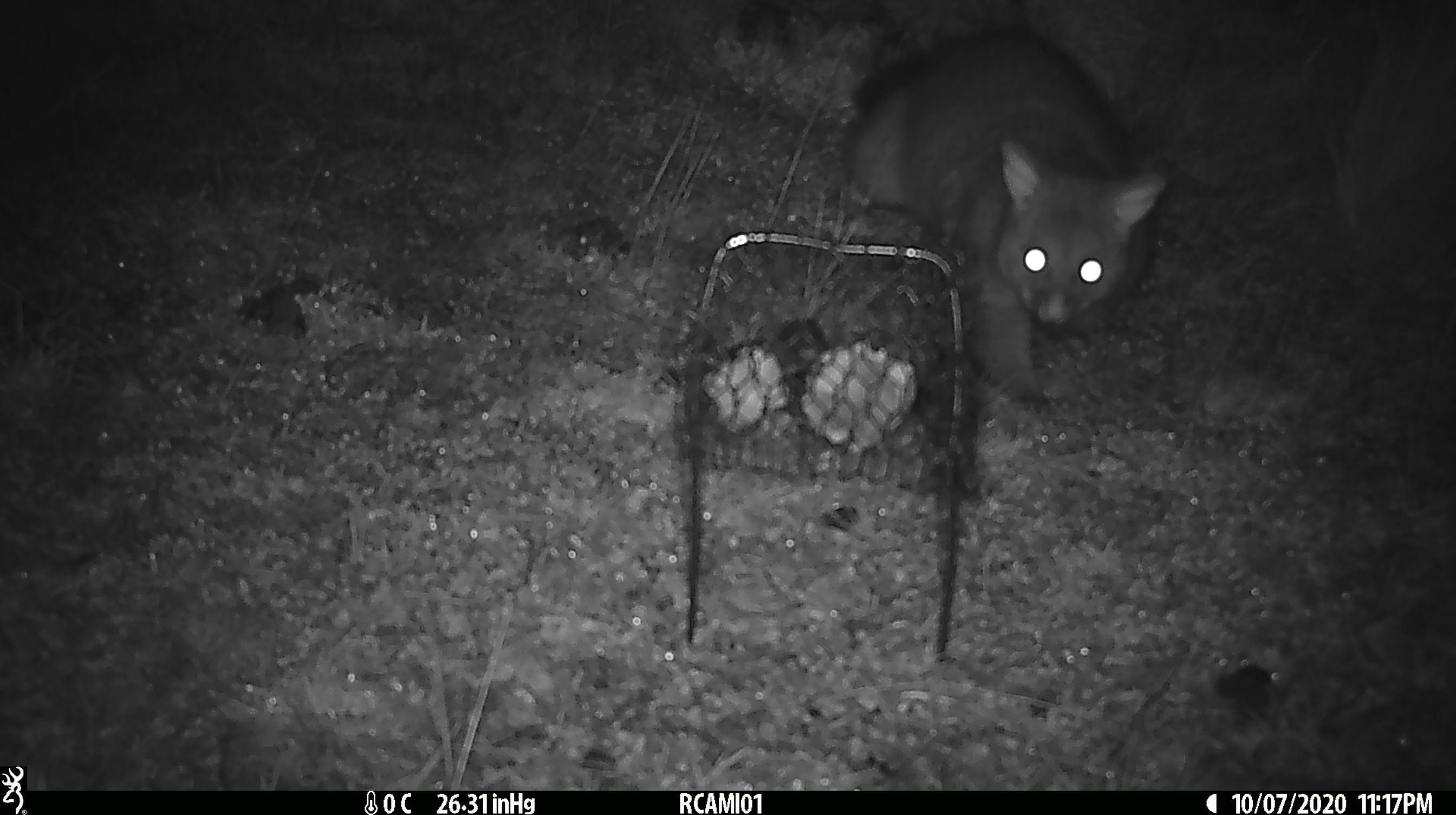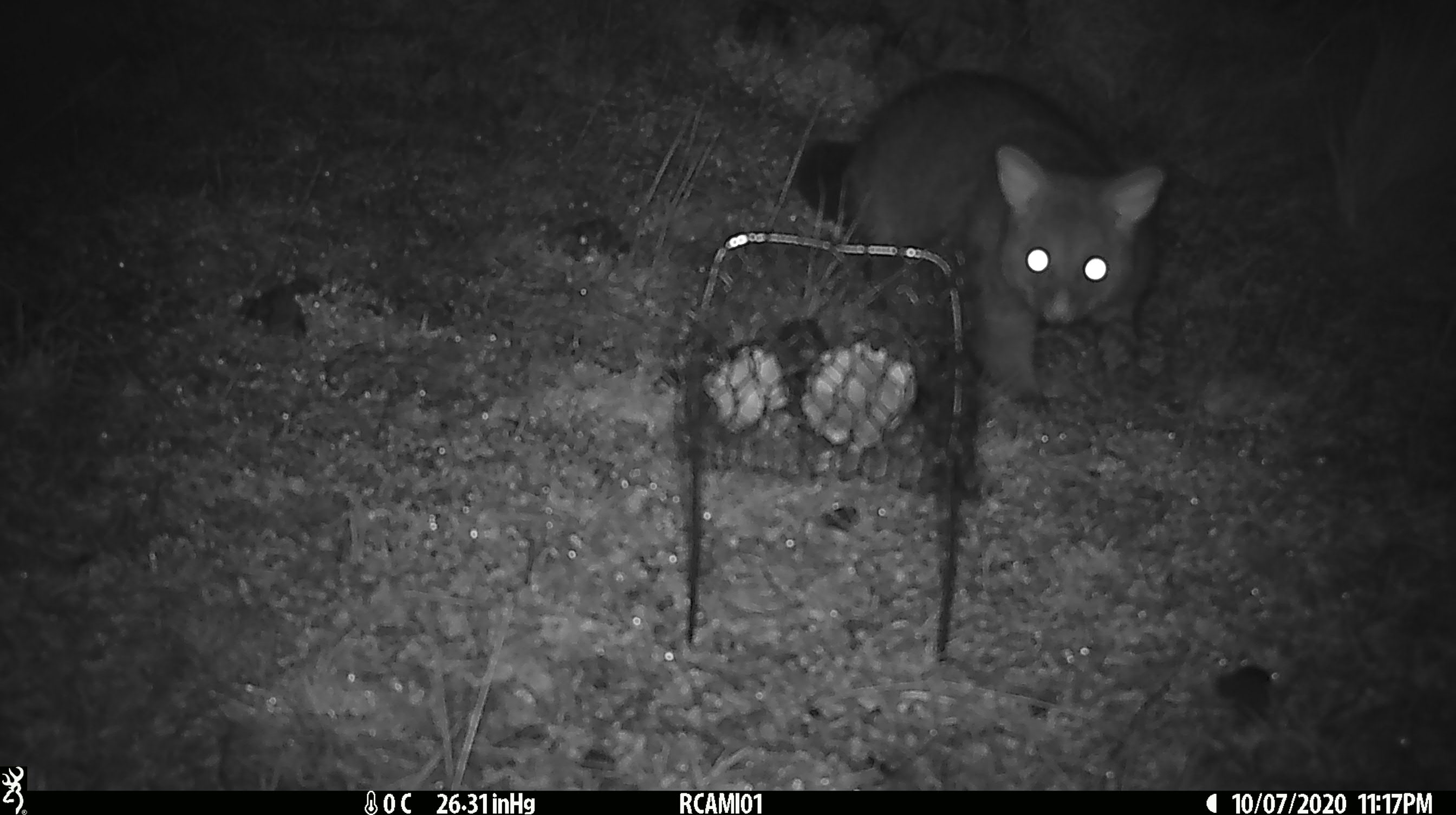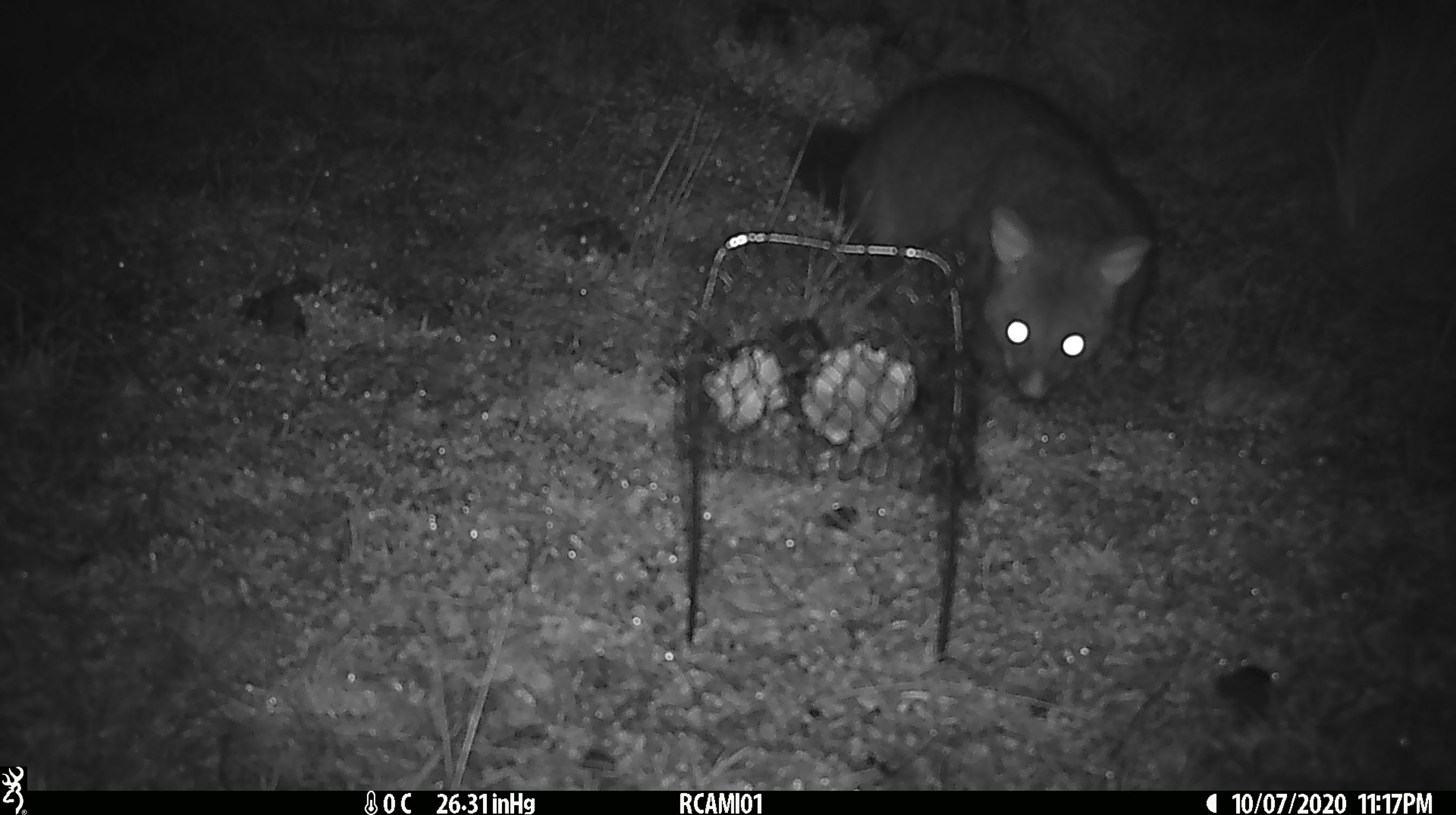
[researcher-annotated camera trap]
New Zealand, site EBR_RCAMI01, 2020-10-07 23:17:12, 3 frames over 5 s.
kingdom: Animalia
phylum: Chordata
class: Mammalia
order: Diprotodontia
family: Phalangeridae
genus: Trichosurus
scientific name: Trichosurus vulpecula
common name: common brushtail possum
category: possum